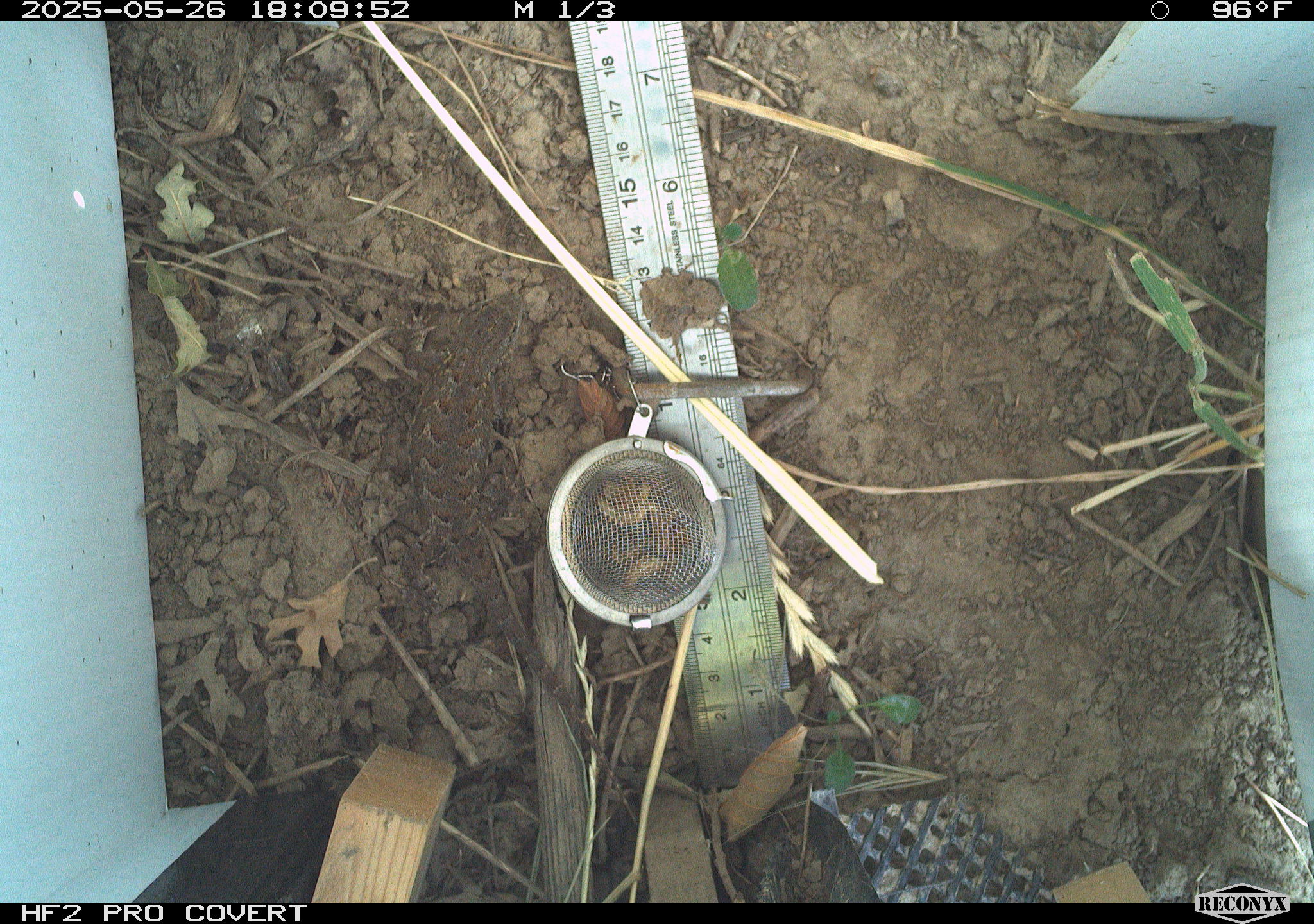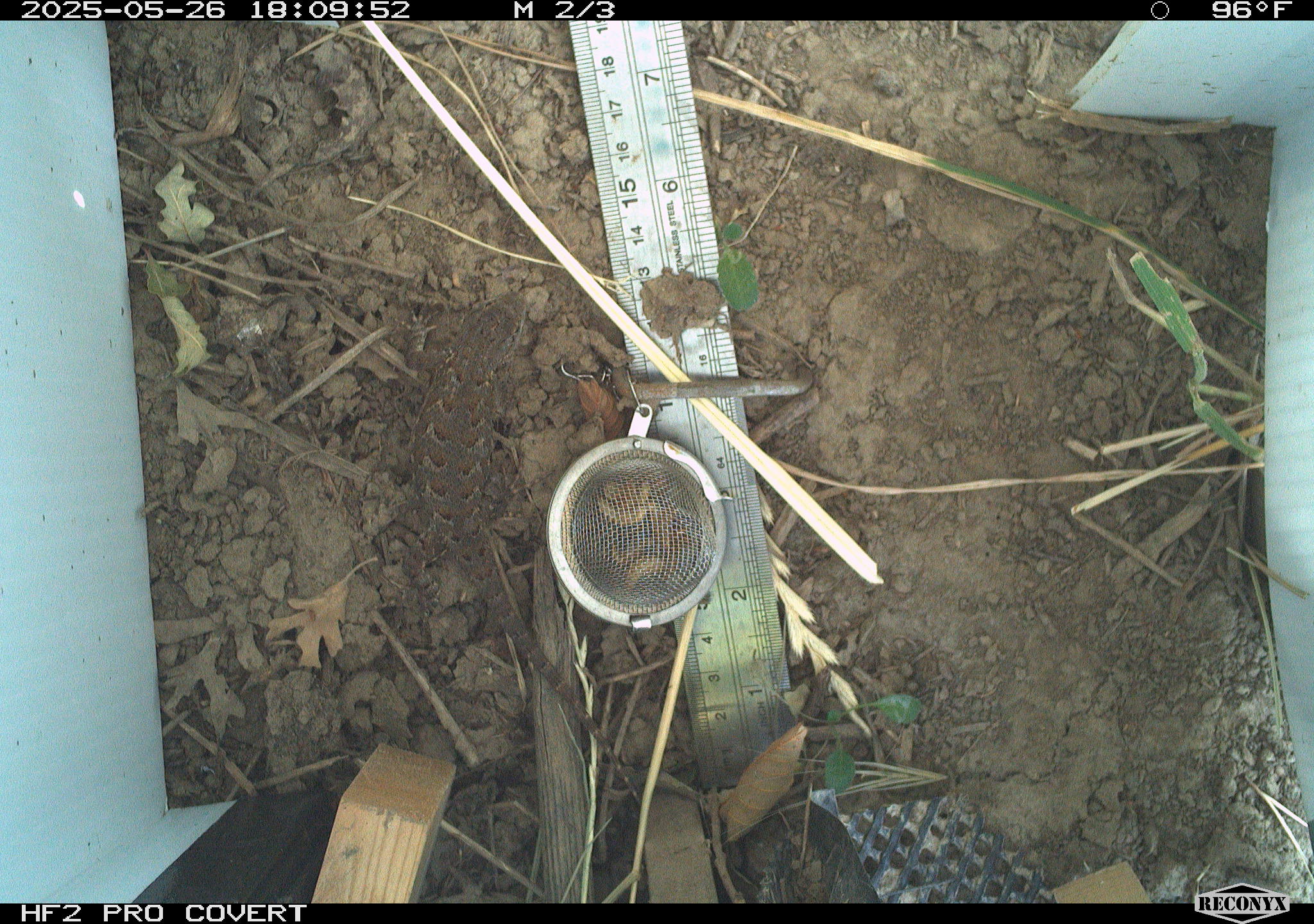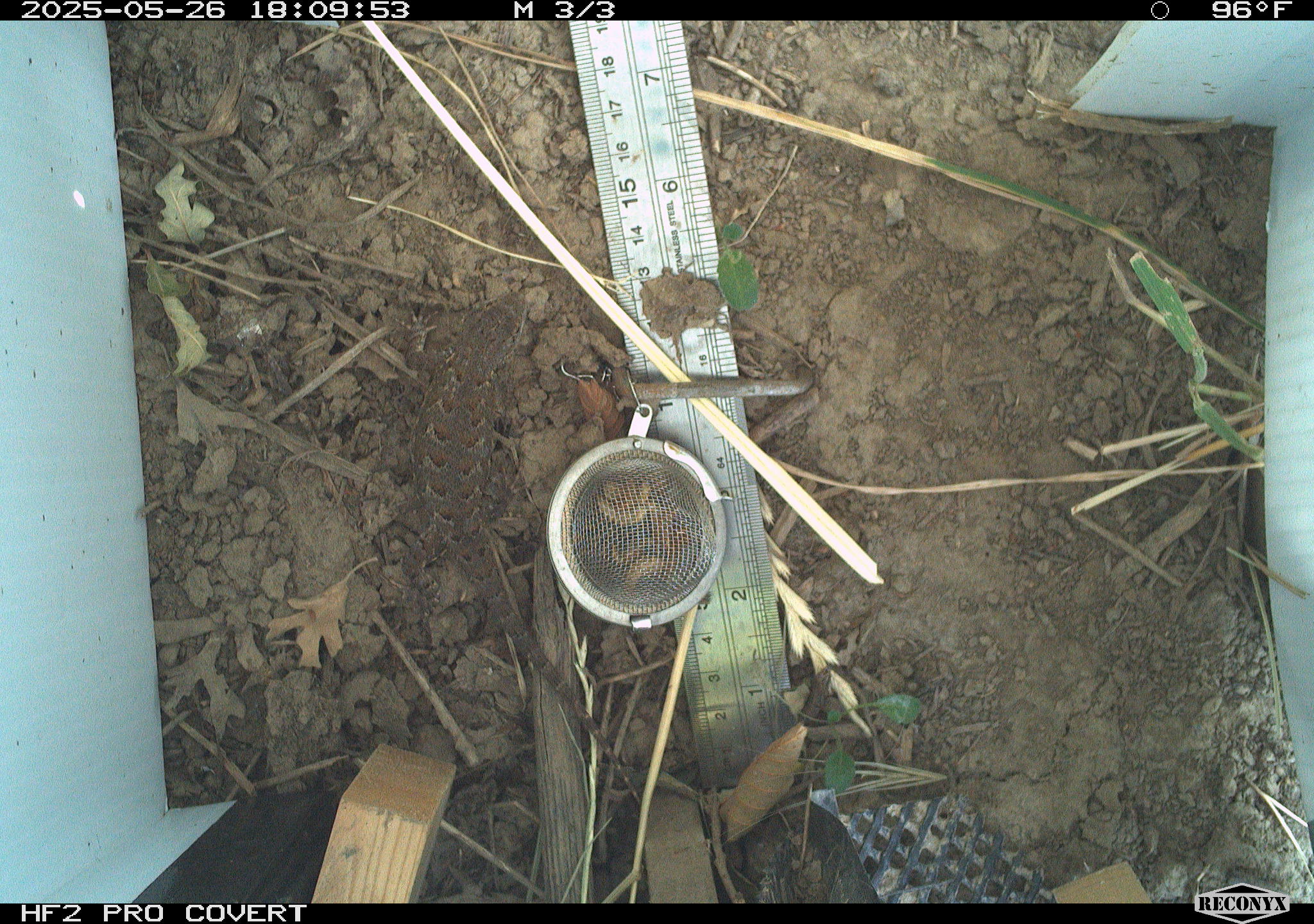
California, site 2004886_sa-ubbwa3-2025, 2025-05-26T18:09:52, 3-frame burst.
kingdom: Animalia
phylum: Chordata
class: Reptilia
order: Squamata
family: Phrynosomatidae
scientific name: Phrynosomatidae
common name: north american spiny lizards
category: sceloporus/uta species